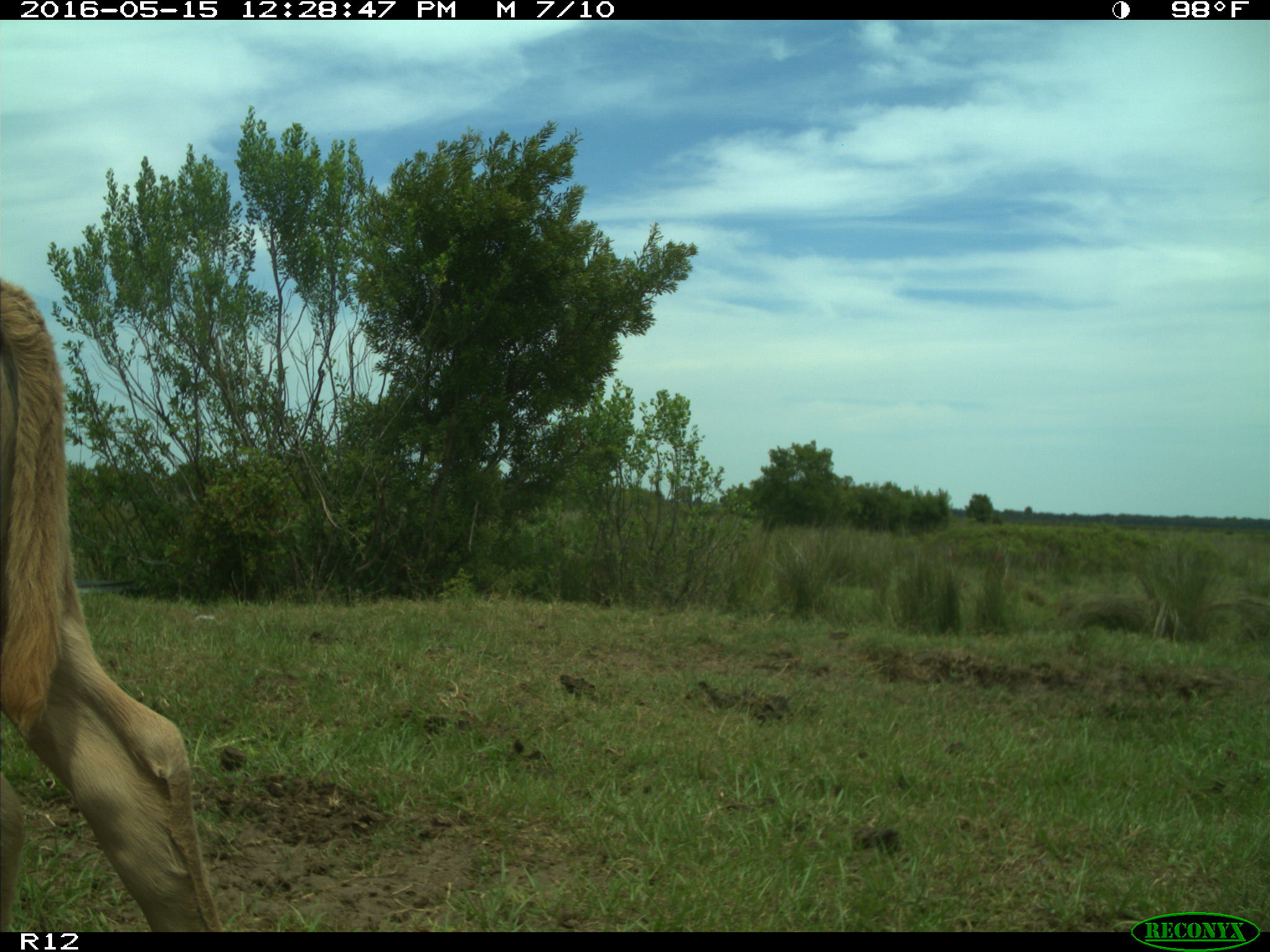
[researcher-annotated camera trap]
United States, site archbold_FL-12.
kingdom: Animalia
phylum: Chordata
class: Mammalia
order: Artiodactyla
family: Bovidae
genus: Bos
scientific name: Bos taurus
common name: domestic cow